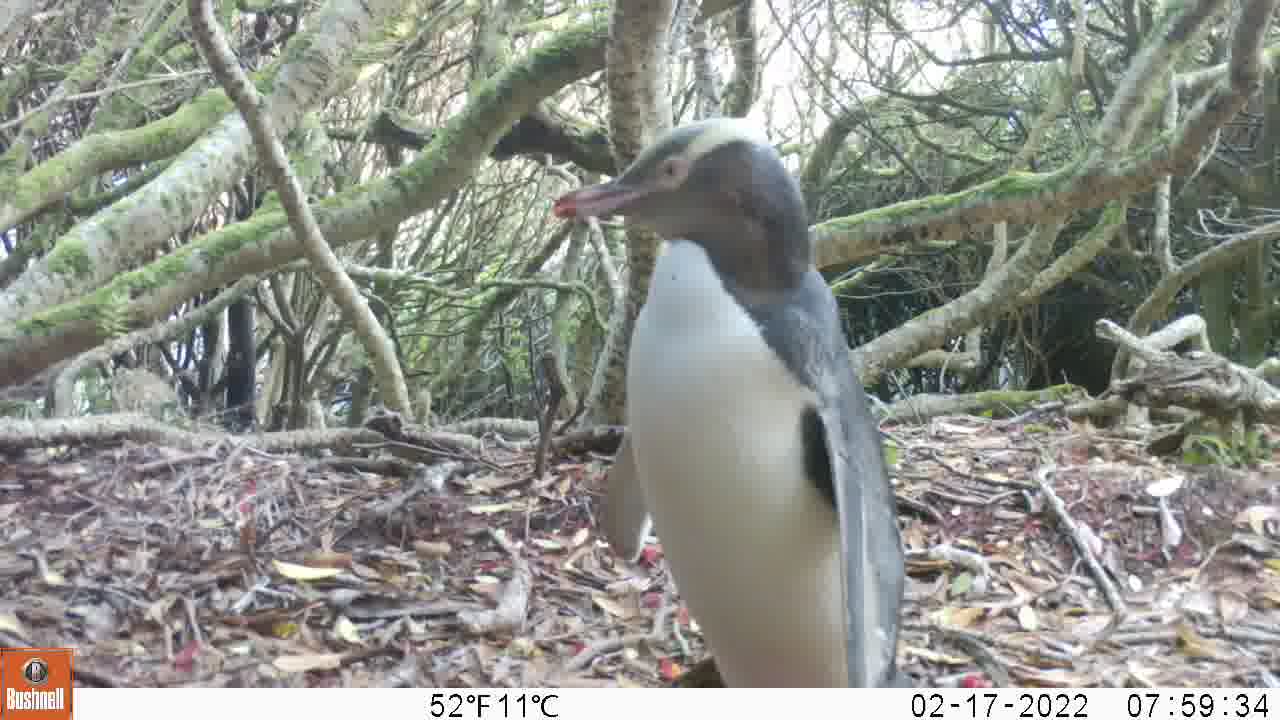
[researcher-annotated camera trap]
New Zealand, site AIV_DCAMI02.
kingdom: Animalia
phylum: Chordata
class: Aves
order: Sphenisciformes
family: Spheniscidae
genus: Megadyptes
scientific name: Megadyptes antipodes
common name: yellow-eyed penguin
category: yellow eyed penguin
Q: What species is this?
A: Yellow eyed penguin (yellow-eyed penguin) (Megadyptes antipodes).